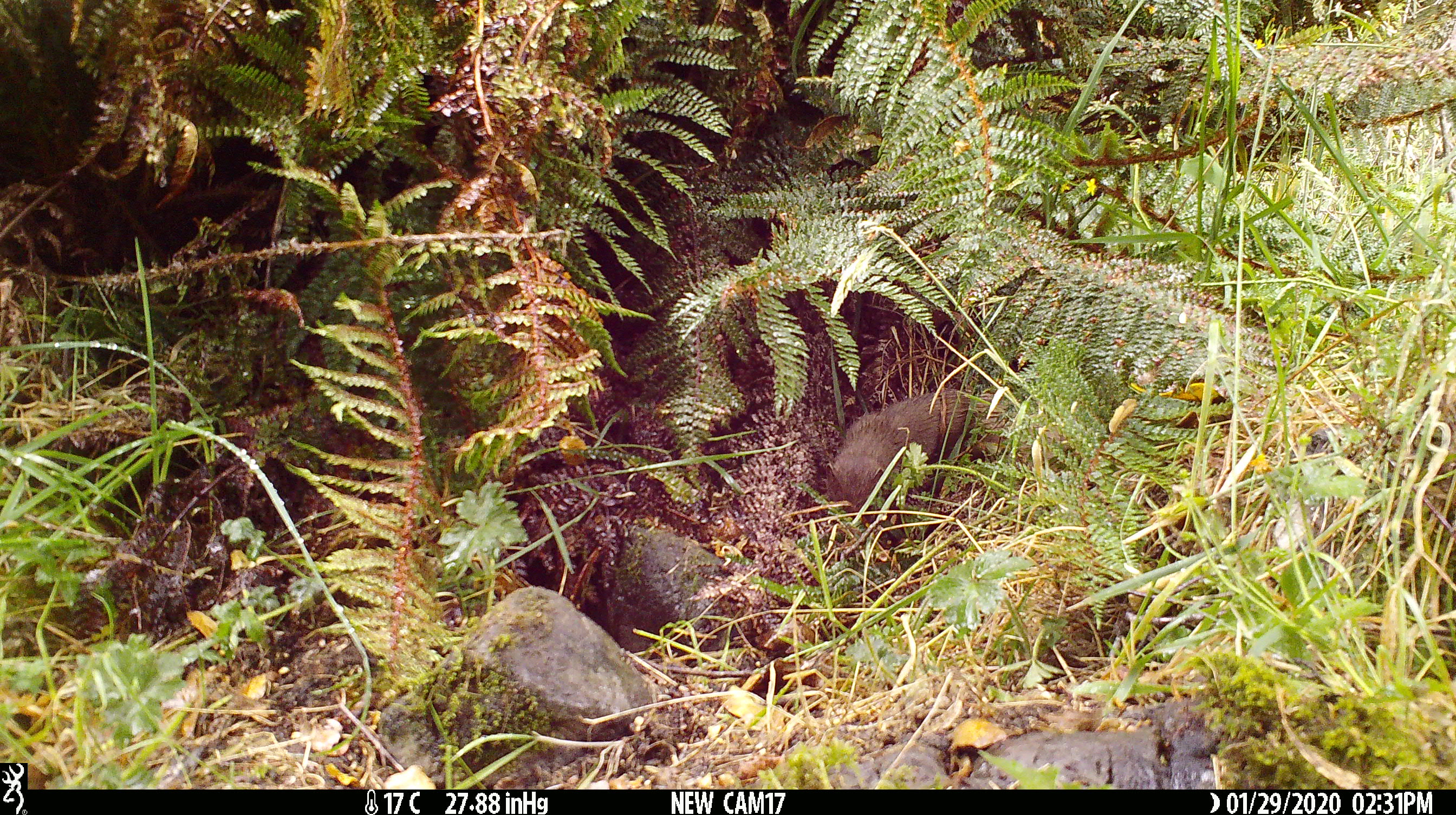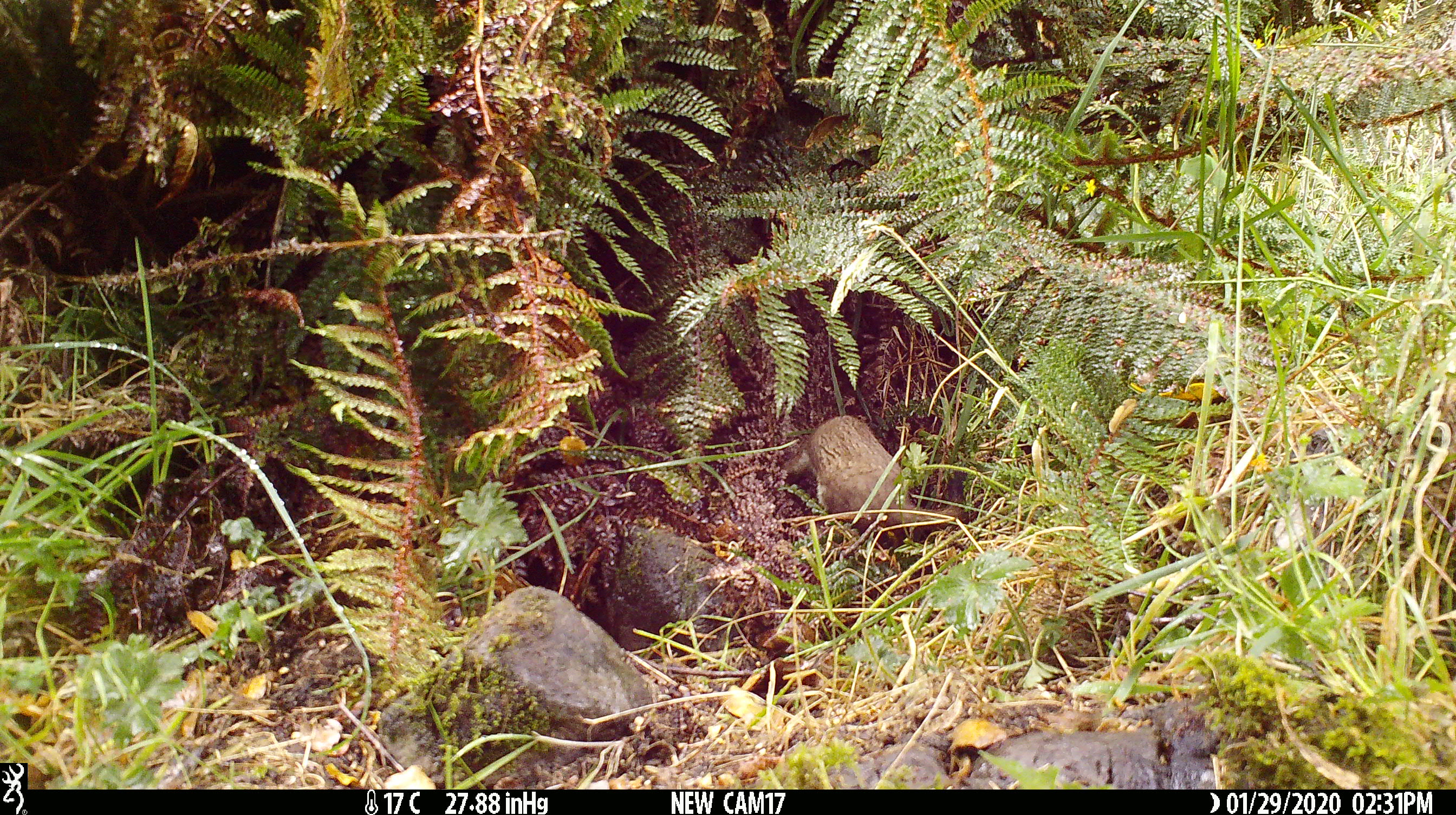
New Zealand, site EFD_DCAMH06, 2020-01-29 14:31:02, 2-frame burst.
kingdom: Animalia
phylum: Chordata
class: Mammalia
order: Carnivora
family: Mustelidae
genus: Mustela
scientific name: Mustela erminea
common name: stoat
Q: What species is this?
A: Stoat (Mustela erminea).